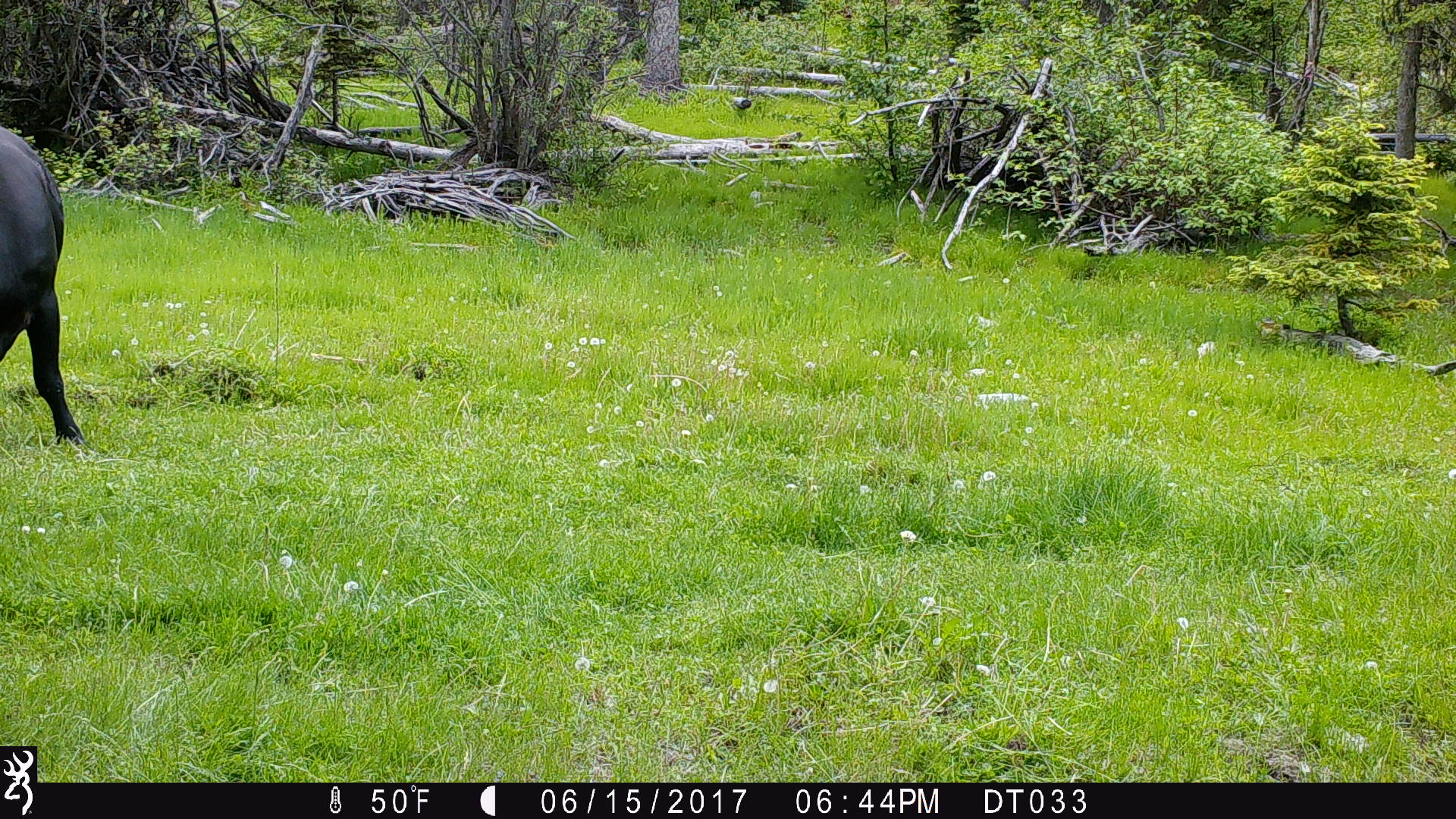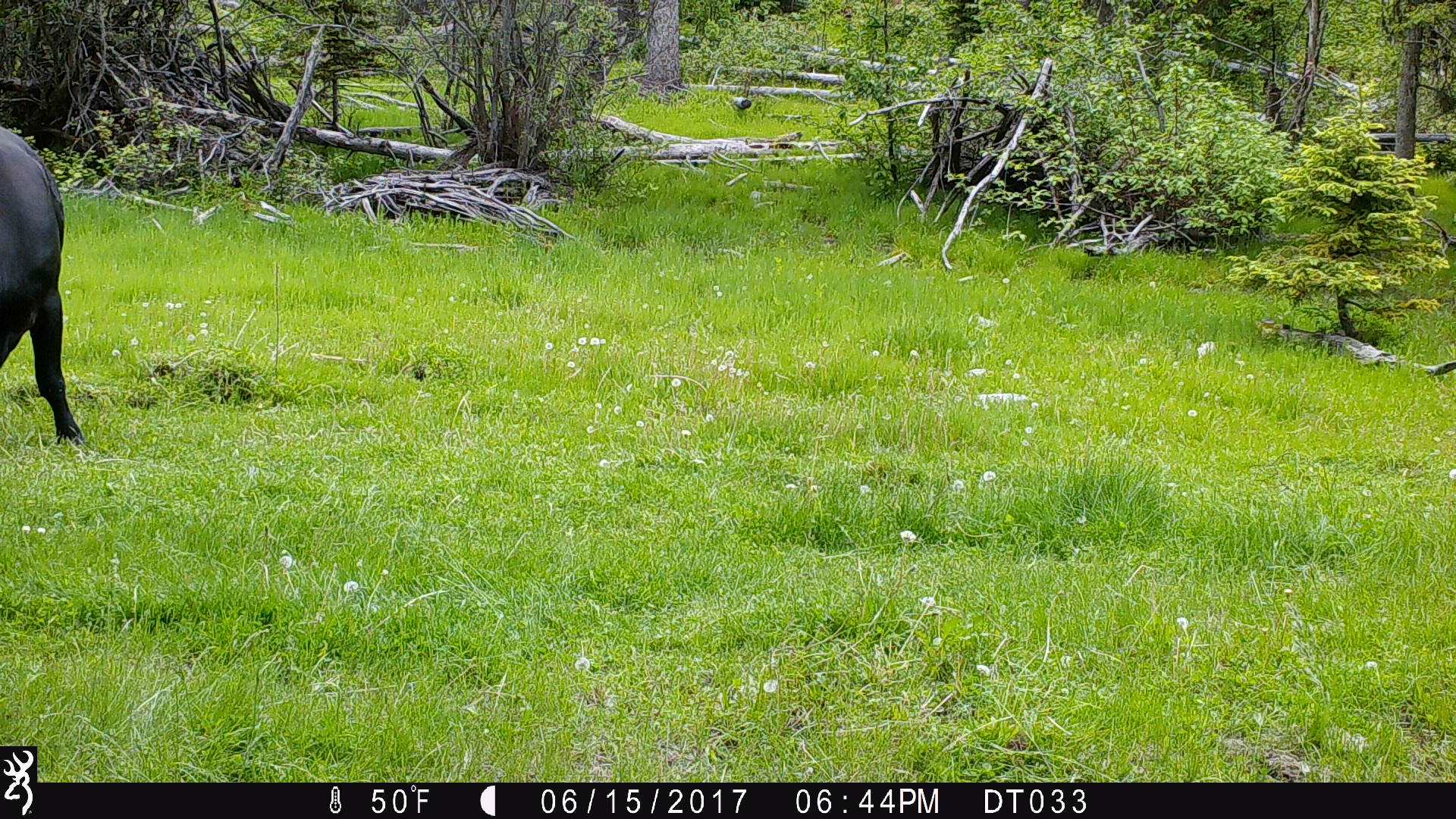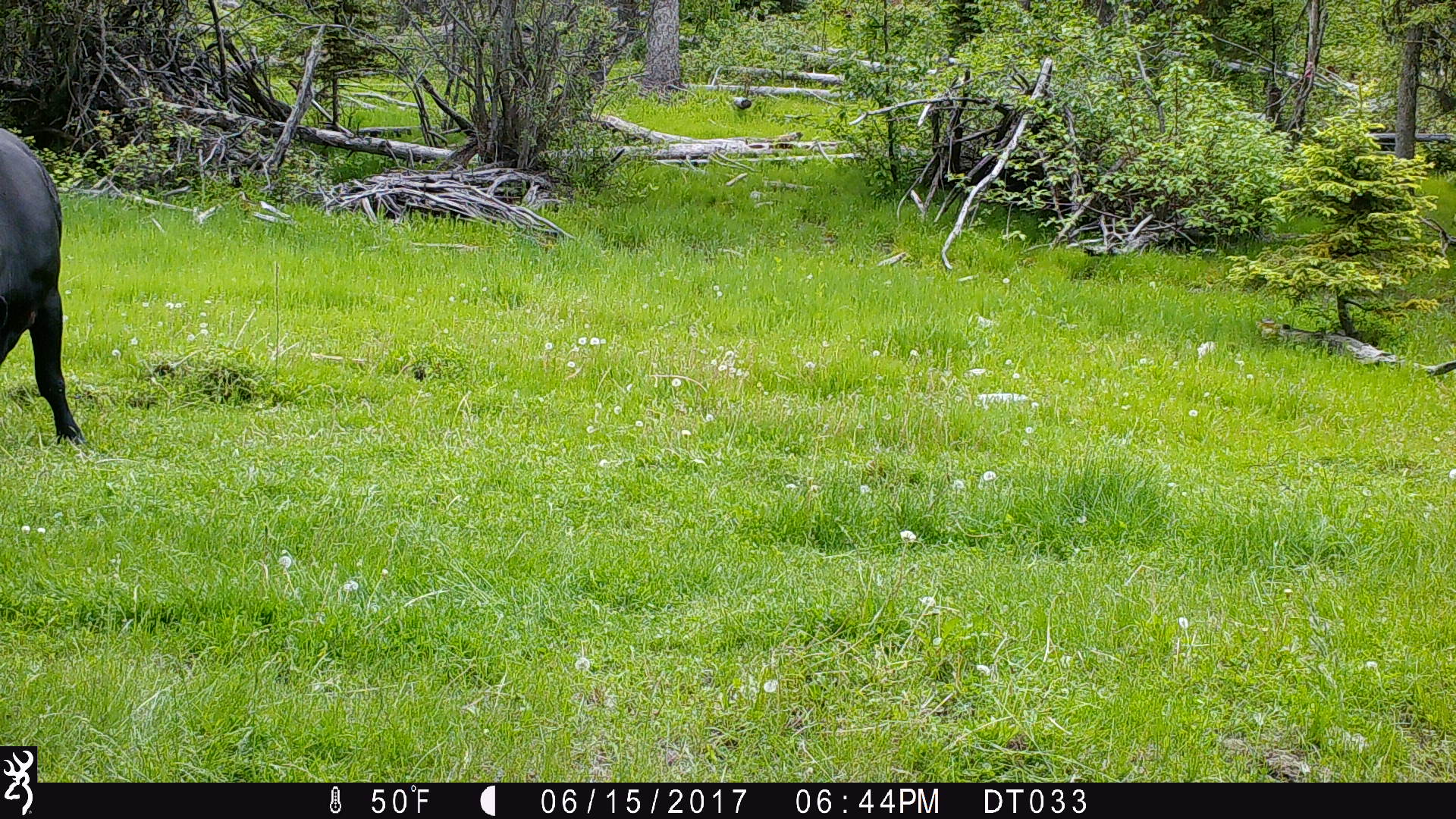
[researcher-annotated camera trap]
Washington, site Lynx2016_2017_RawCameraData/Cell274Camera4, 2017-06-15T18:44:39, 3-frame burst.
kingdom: Animalia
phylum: Chordata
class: Mammalia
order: Artiodactyla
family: Bovidae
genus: Bos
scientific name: Bos taurus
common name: domestic cattle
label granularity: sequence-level